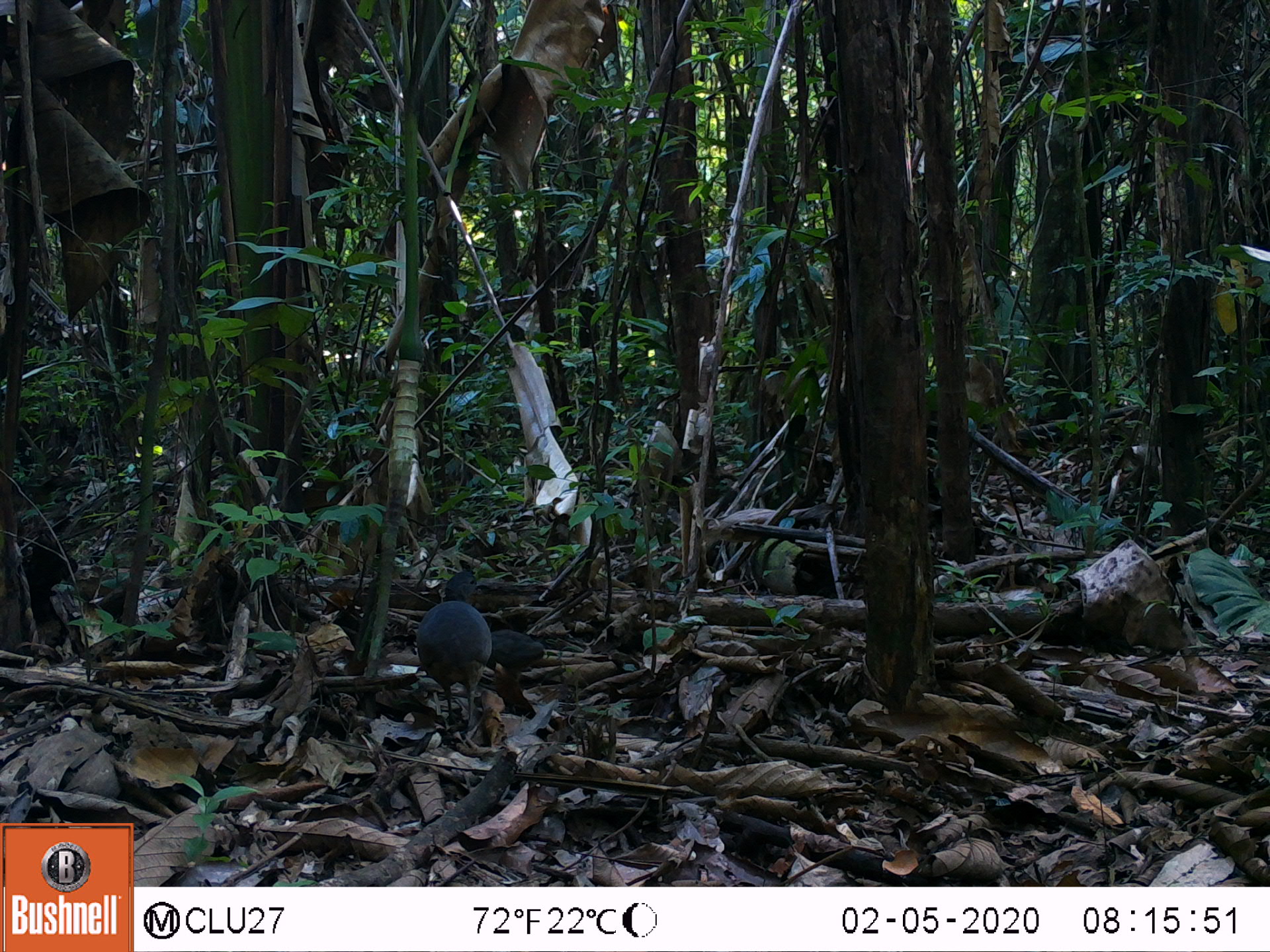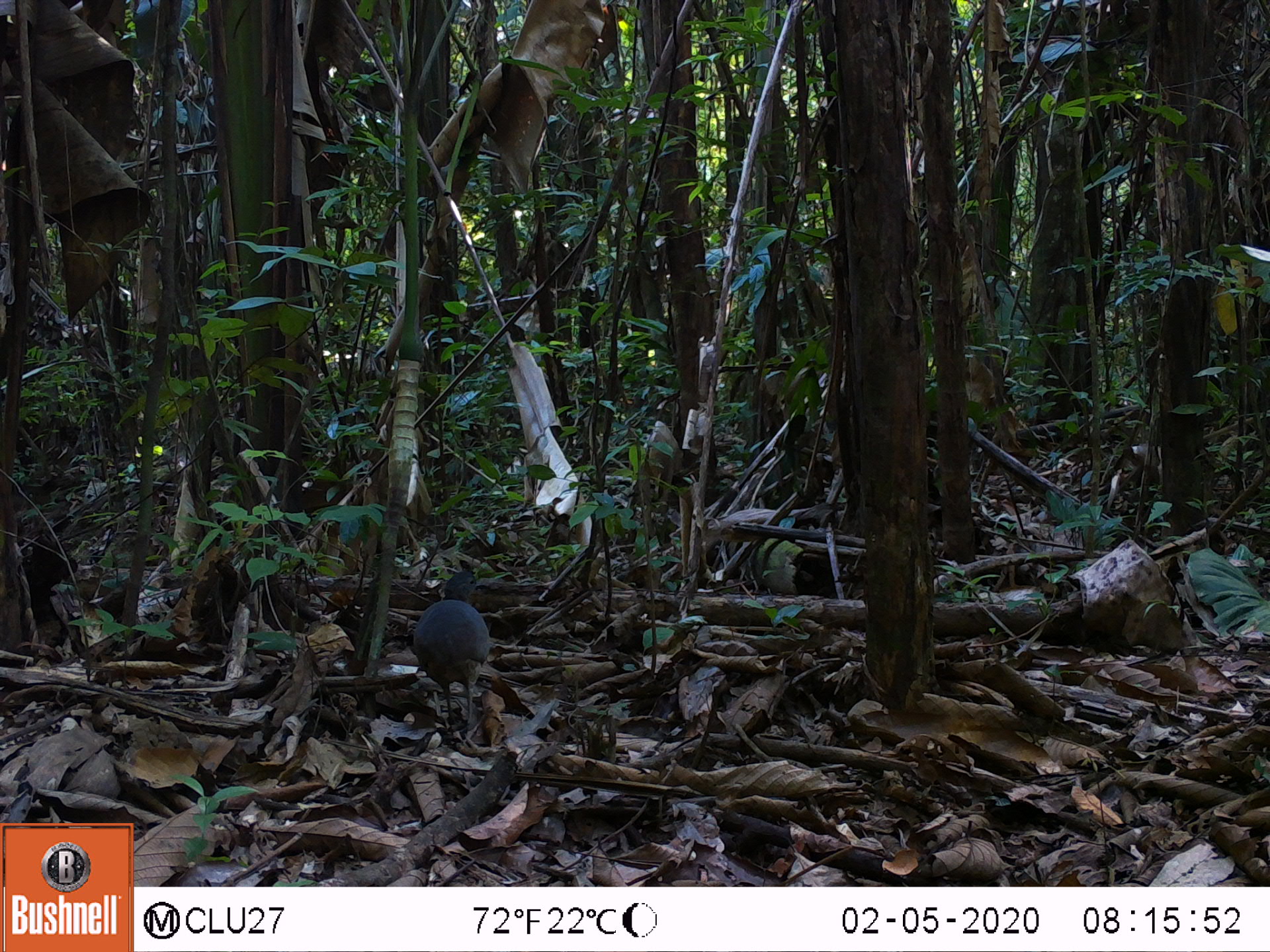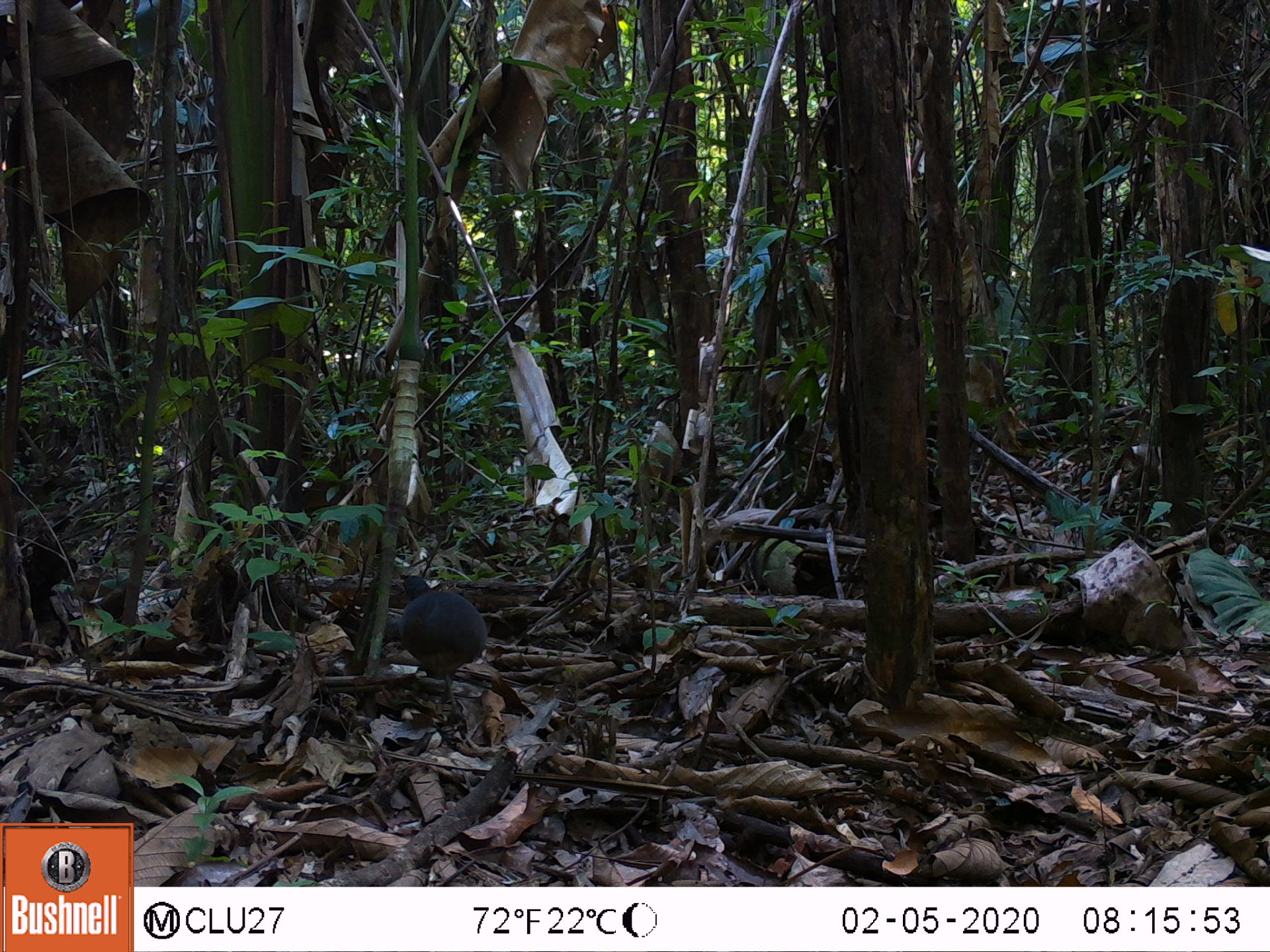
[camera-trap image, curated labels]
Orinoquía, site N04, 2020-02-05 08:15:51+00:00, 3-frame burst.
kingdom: Animalia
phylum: Chordata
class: Aves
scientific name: Aves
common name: bird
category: unknown bird